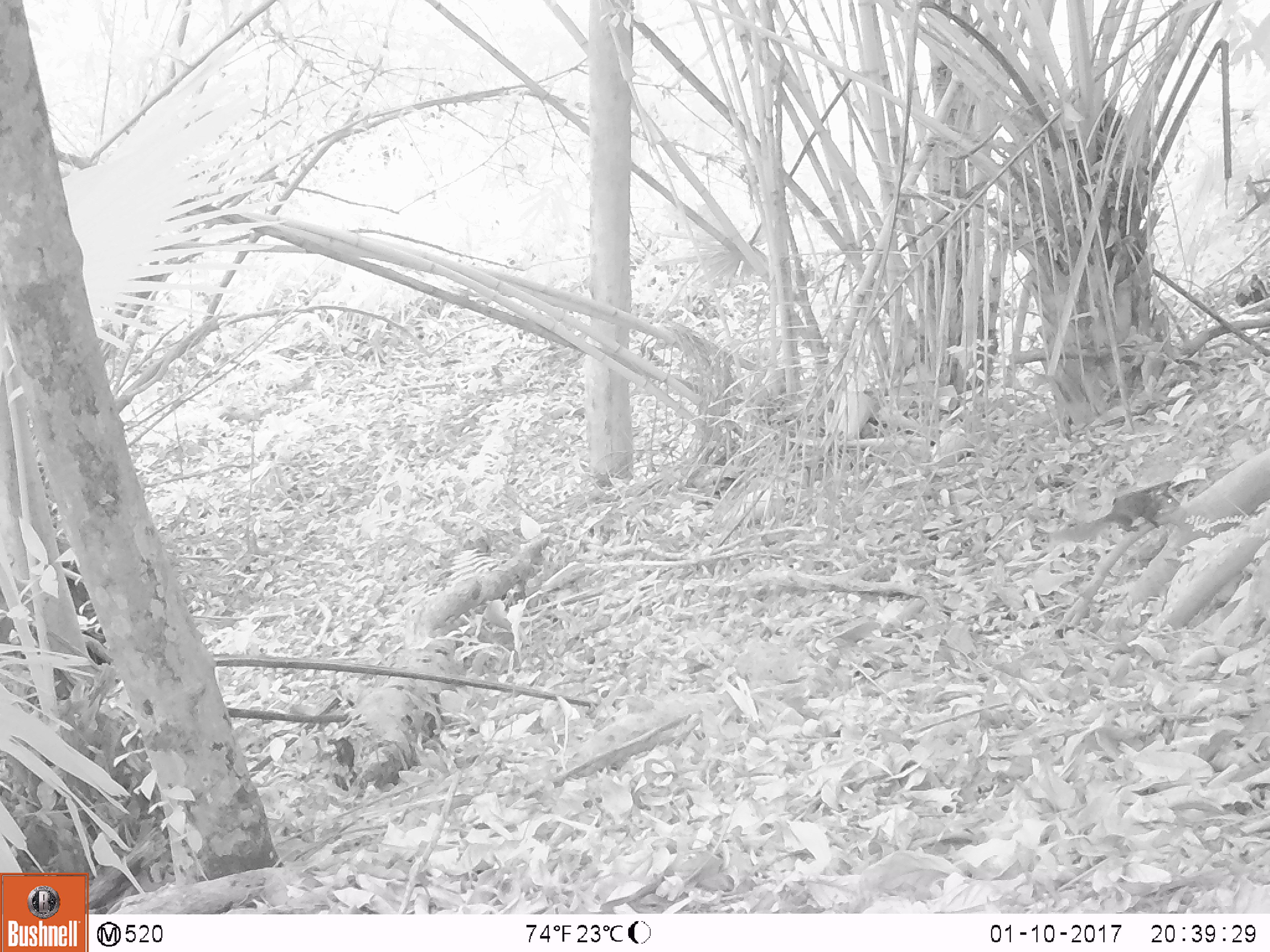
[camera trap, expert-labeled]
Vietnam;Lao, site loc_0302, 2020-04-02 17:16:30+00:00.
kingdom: Animalia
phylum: Chordata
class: Mammalia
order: Rodentia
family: Sciuridae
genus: Sciurus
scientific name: Sciurus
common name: squirrel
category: unidentified squirrel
Unidentified squirrel (squirrel) (Sciurus). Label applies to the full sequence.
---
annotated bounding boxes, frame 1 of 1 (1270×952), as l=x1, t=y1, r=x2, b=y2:
unidentified squirrel: l=1047, t=488, r=1181, b=543